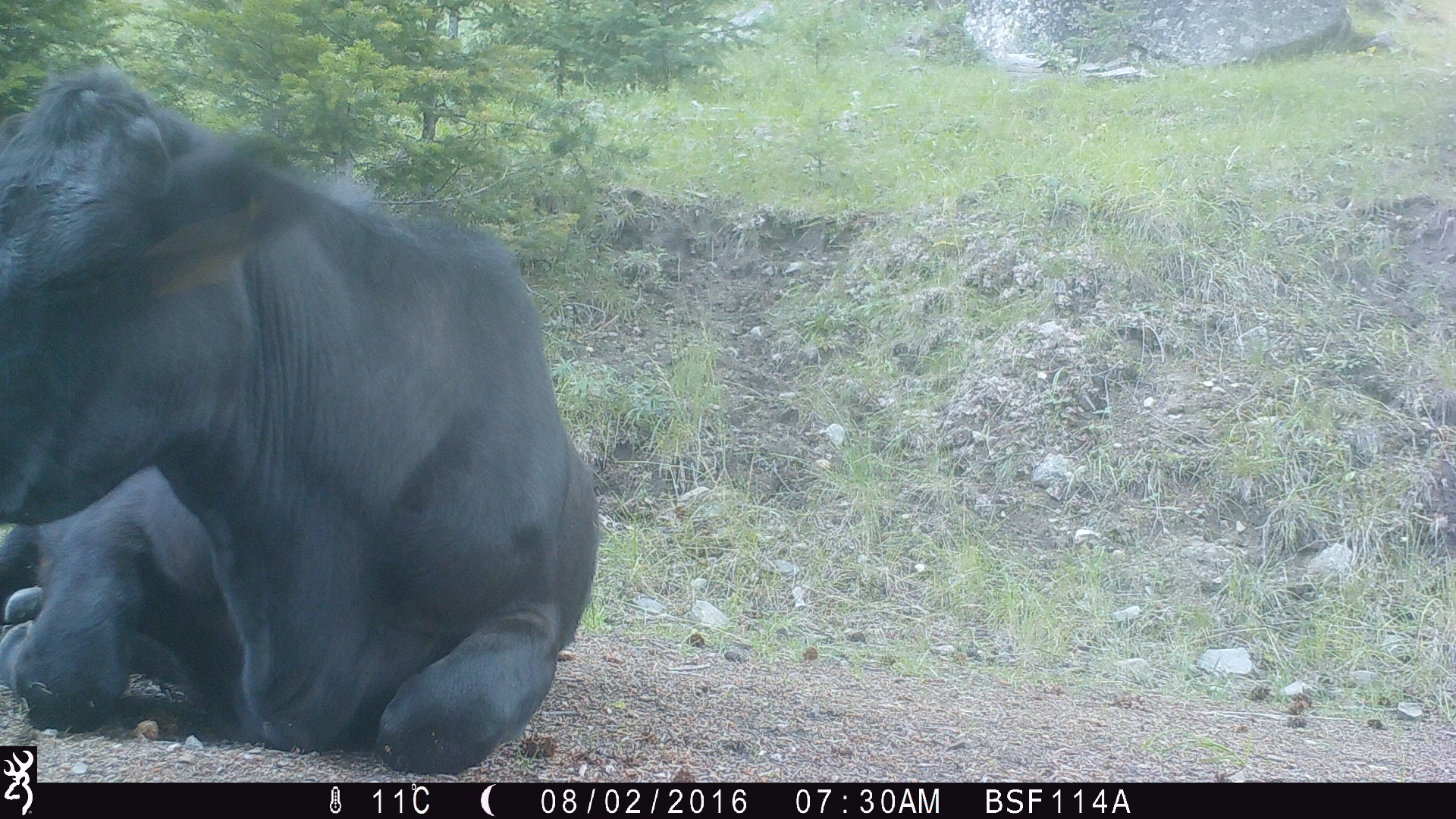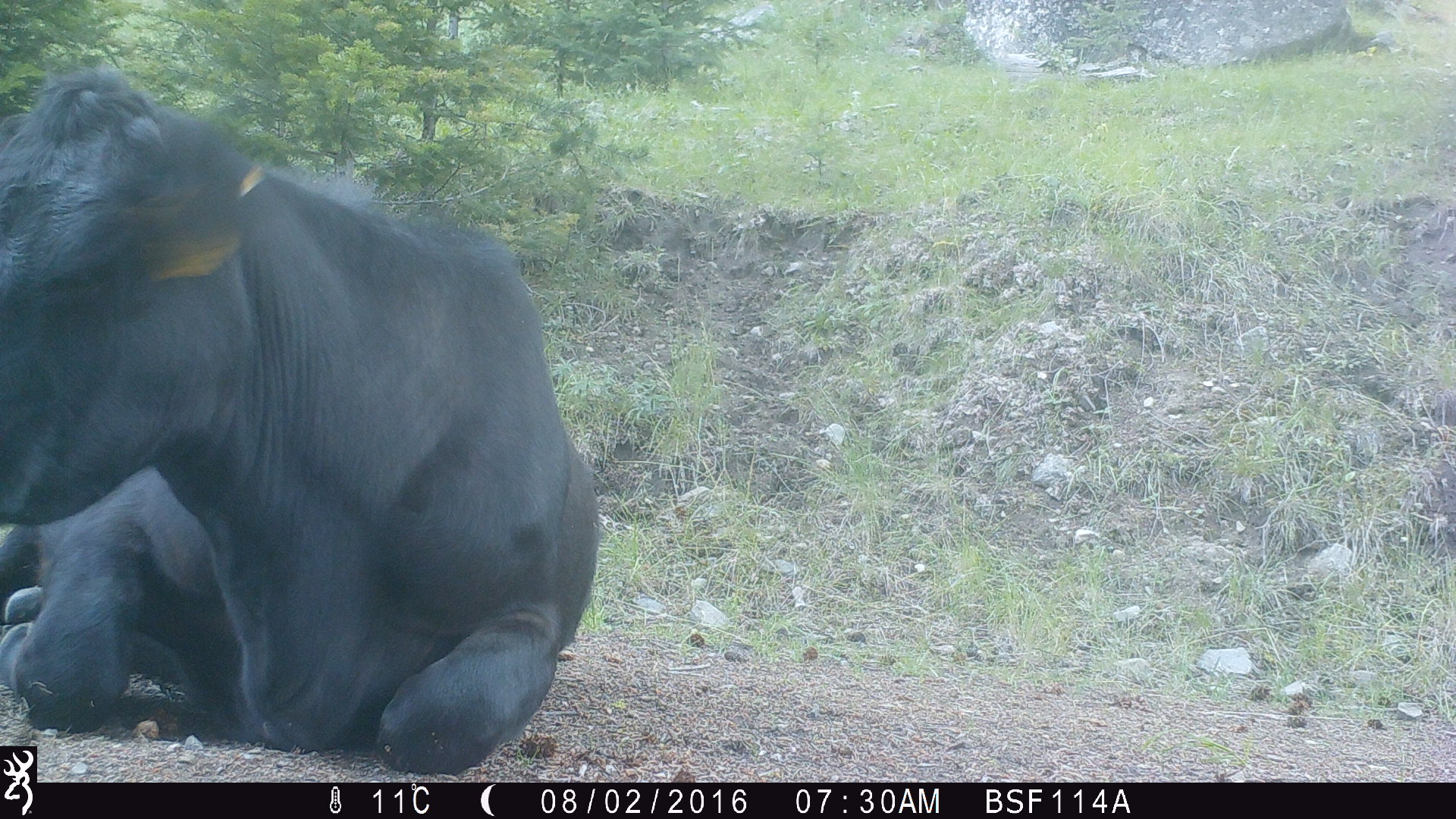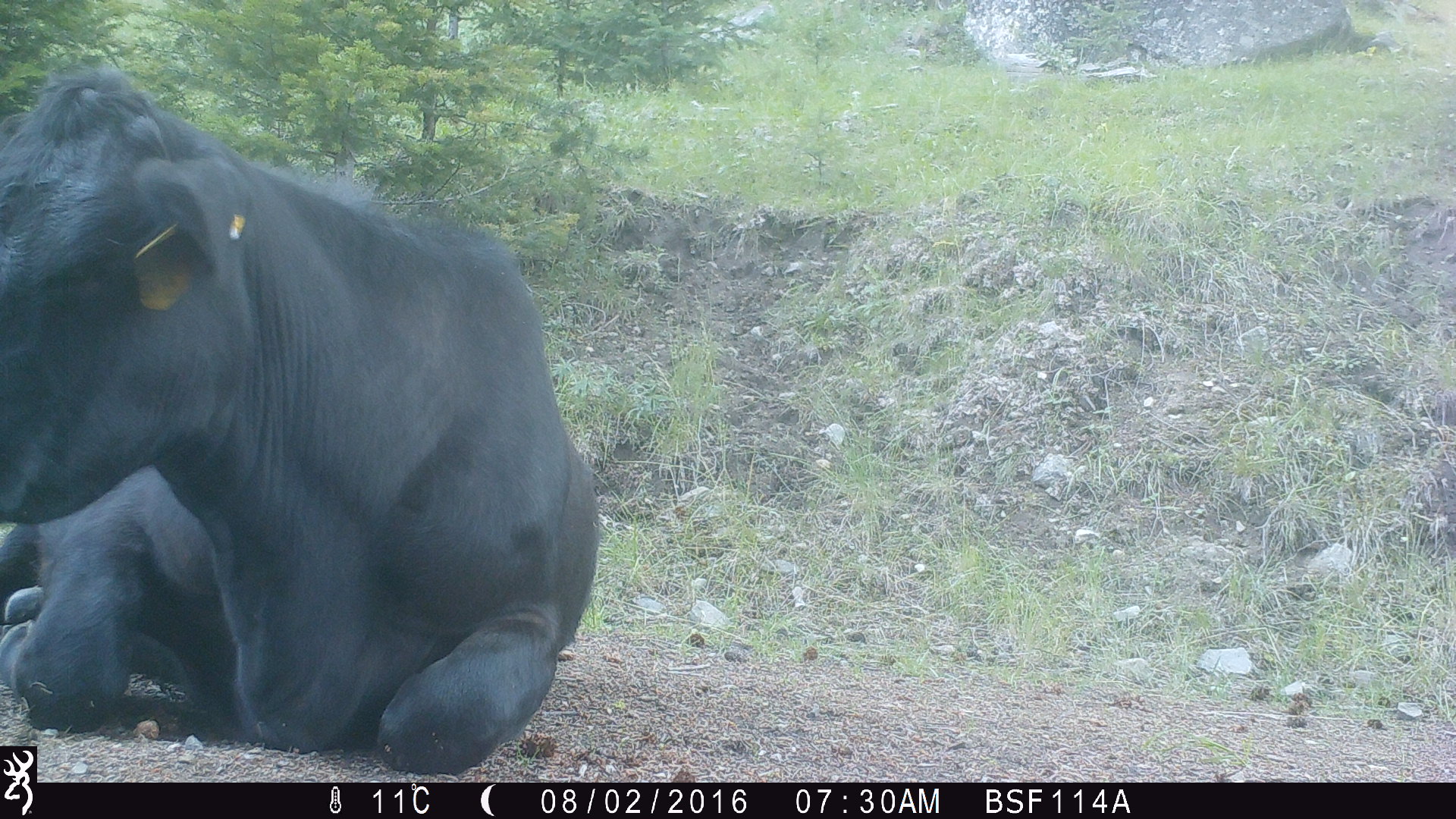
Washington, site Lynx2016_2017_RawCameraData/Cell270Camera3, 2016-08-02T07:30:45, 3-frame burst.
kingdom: Animalia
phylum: Chordata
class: Mammalia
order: Artiodactyla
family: Bovidae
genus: Bos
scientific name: Bos taurus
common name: domestic cattle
Domestic cattle (Bos taurus). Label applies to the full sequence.